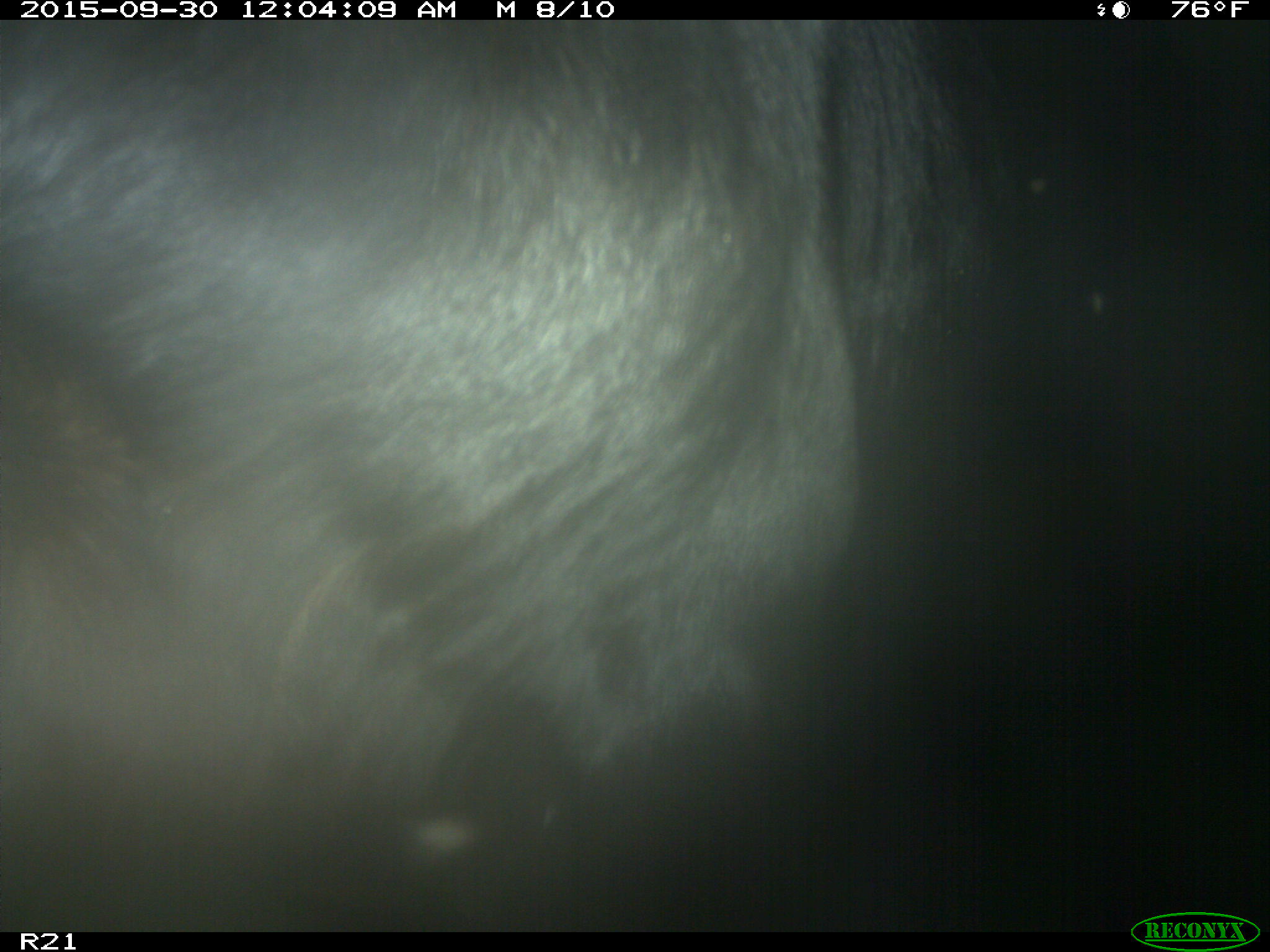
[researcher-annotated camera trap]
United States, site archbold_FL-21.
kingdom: Animalia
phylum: Chordata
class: Mammalia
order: Artiodactyla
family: Bovidae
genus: Bos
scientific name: Bos taurus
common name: domestic cow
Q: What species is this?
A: Bos taurus (domestic cow).